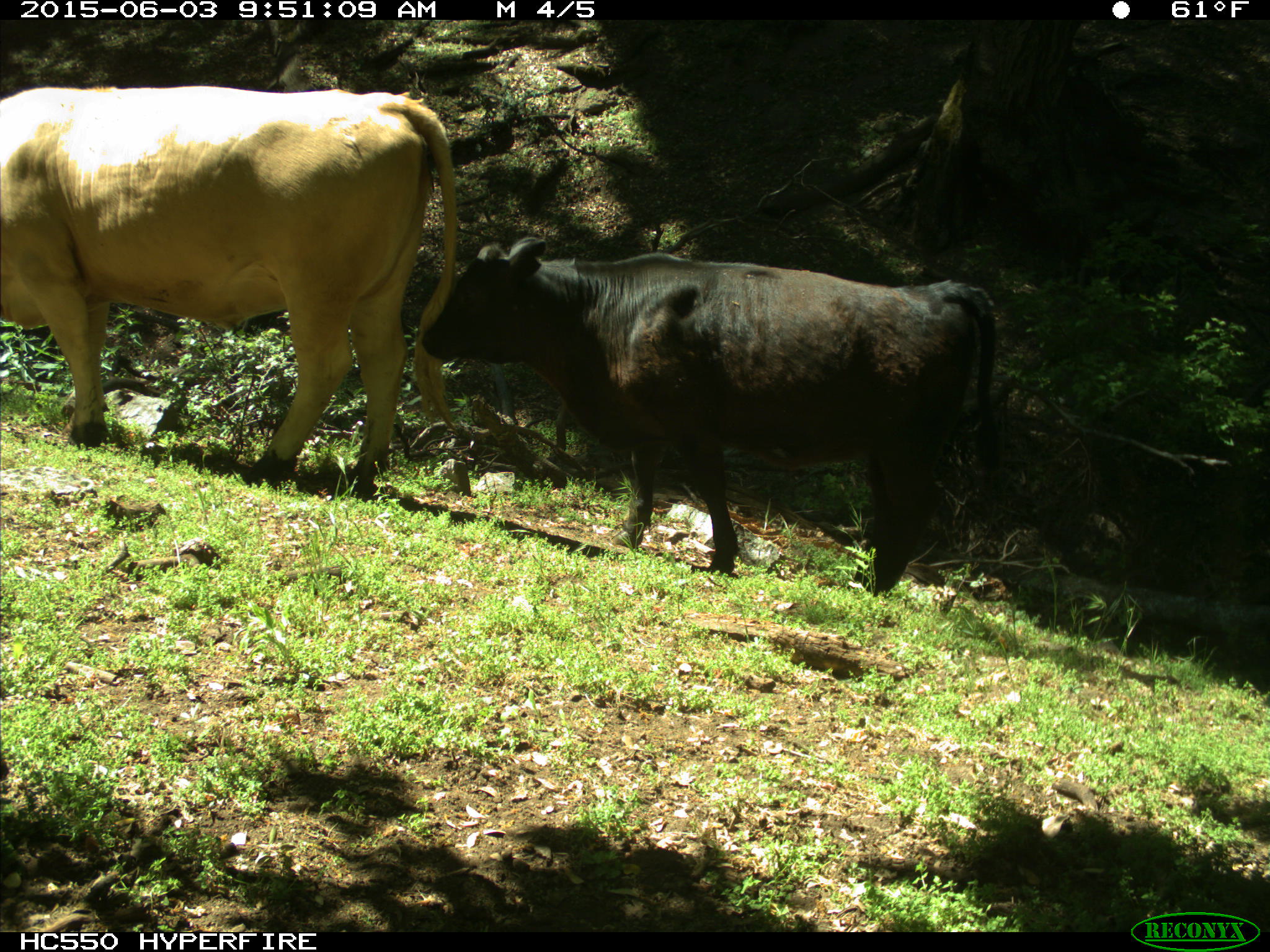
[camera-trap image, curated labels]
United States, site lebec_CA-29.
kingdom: Animalia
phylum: Chordata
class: Mammalia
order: Artiodactyla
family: Bovidae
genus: Bos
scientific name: Bos taurus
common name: domestic cow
Bos taurus (domestic cow).